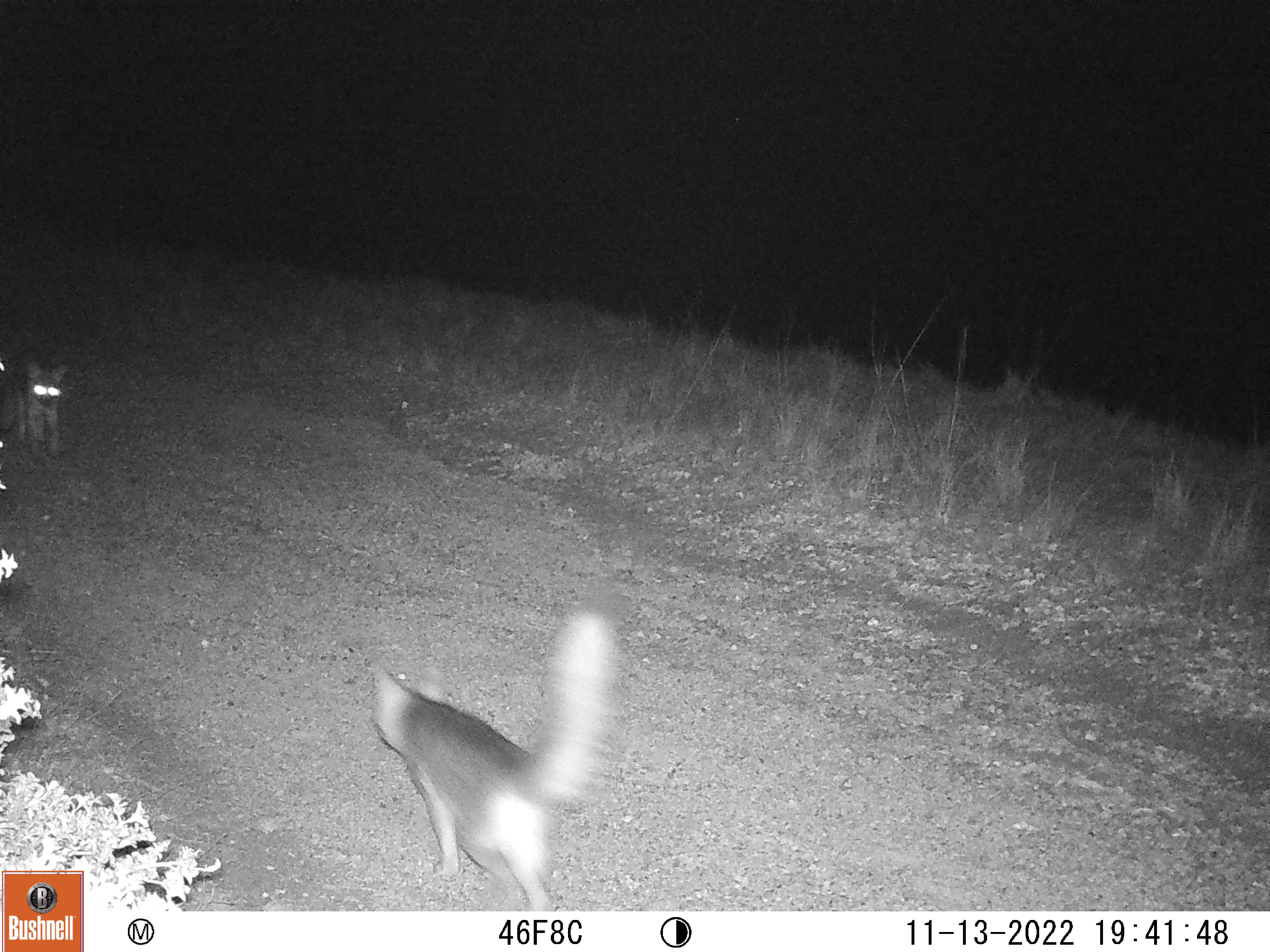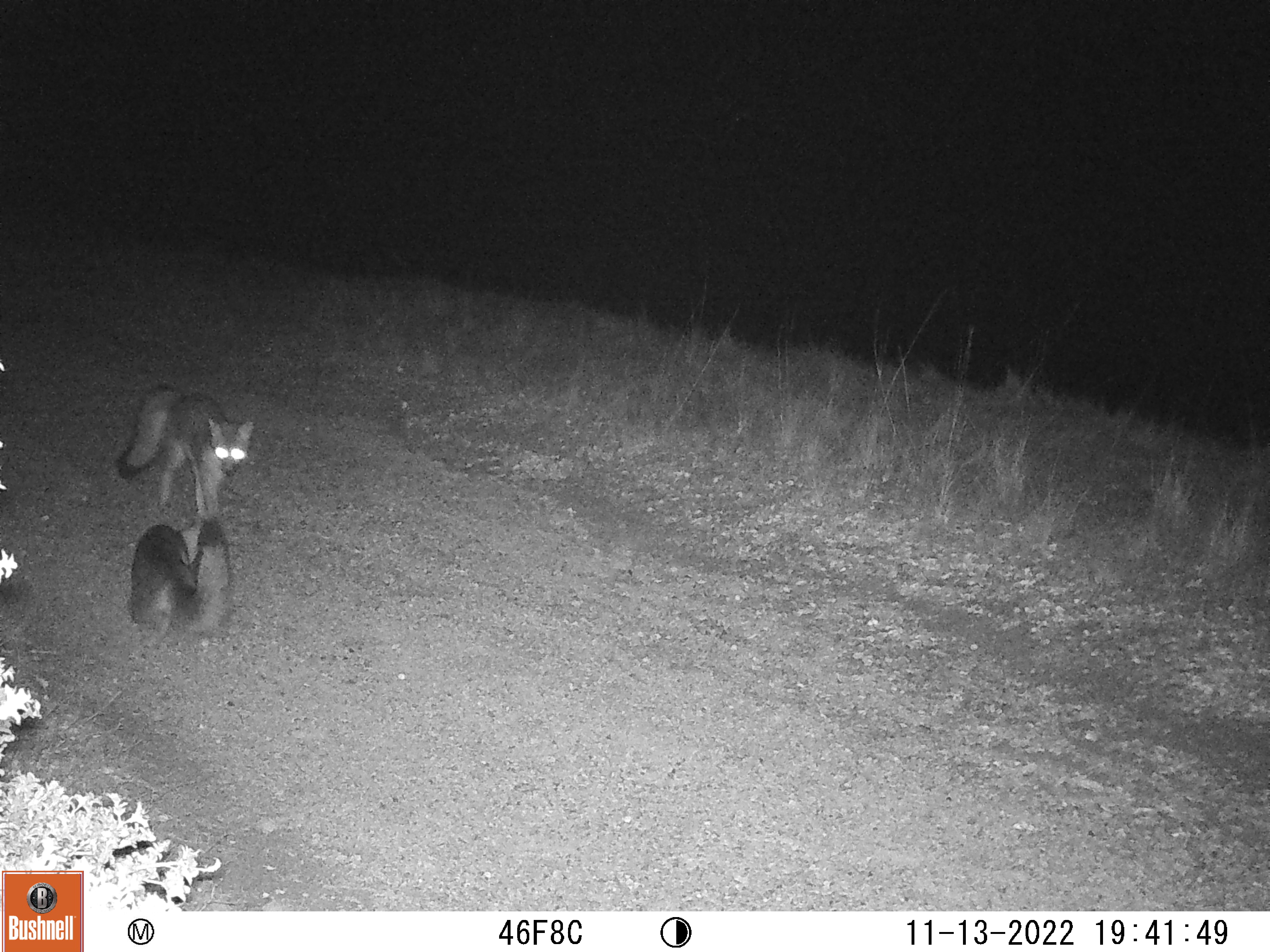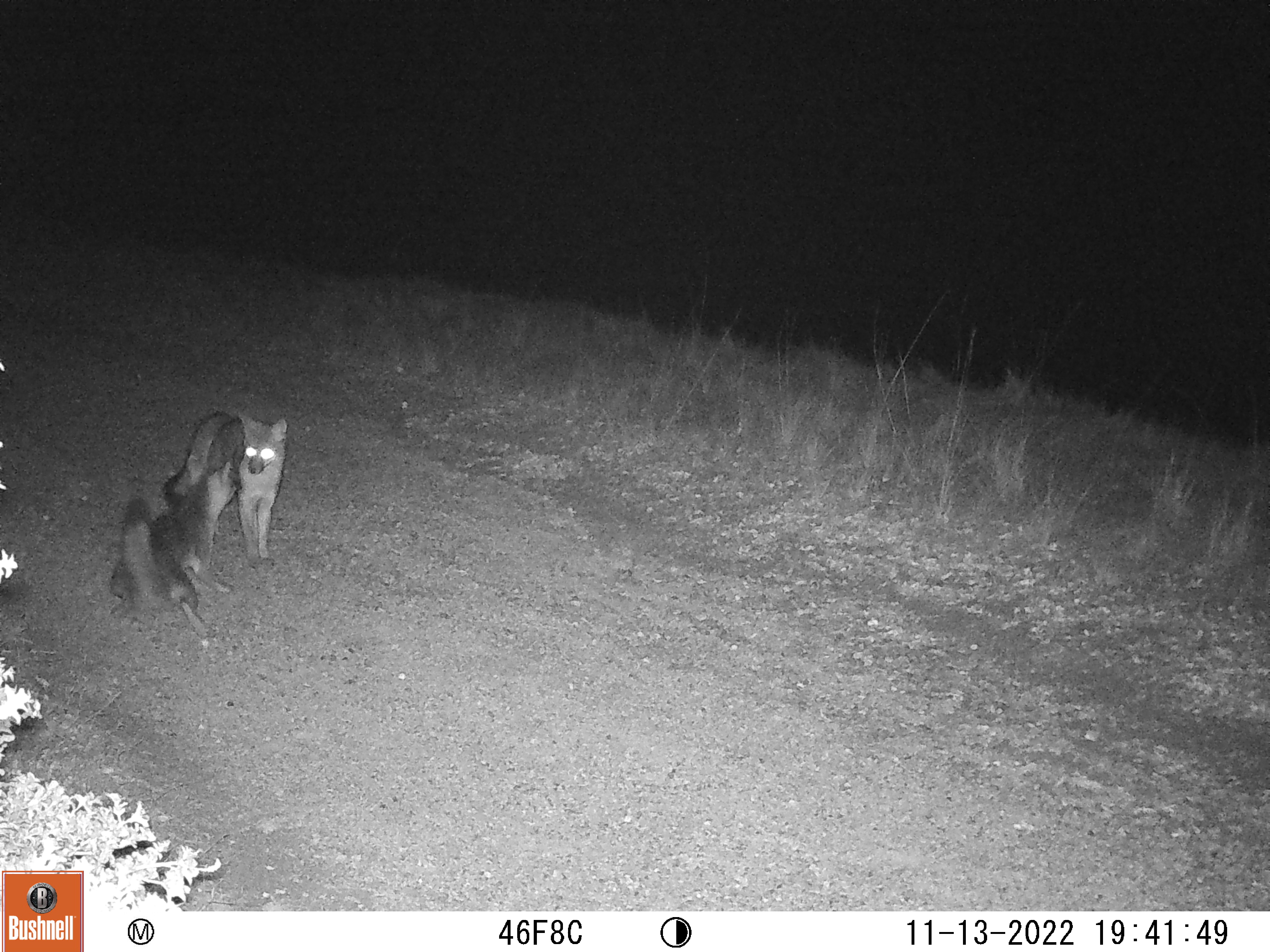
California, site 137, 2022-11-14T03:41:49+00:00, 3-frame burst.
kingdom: Animalia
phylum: Chordata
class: Mammalia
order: Carnivora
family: Canidae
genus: Urocyon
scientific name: Urocyon cinereoargenteus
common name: gray fox